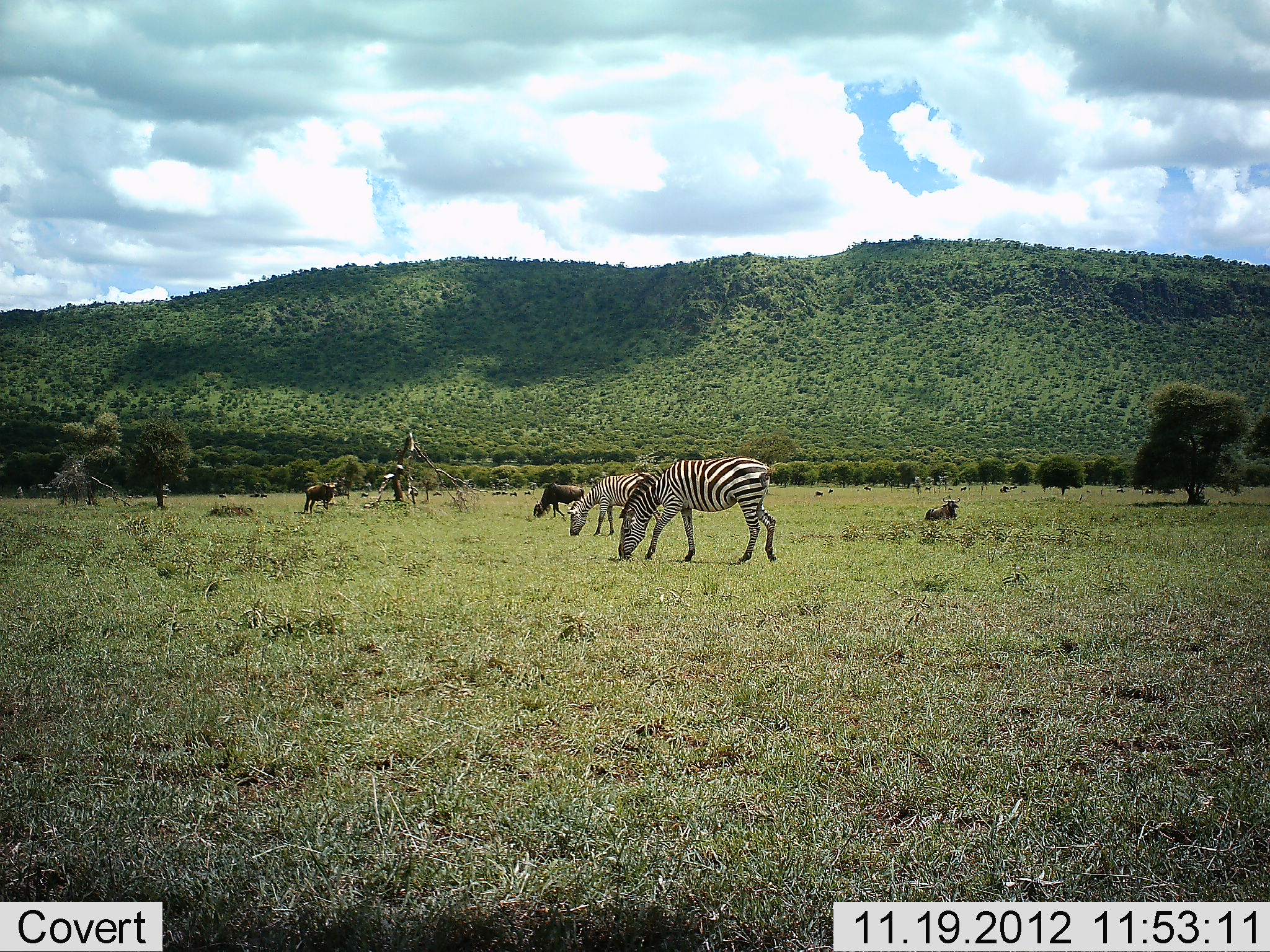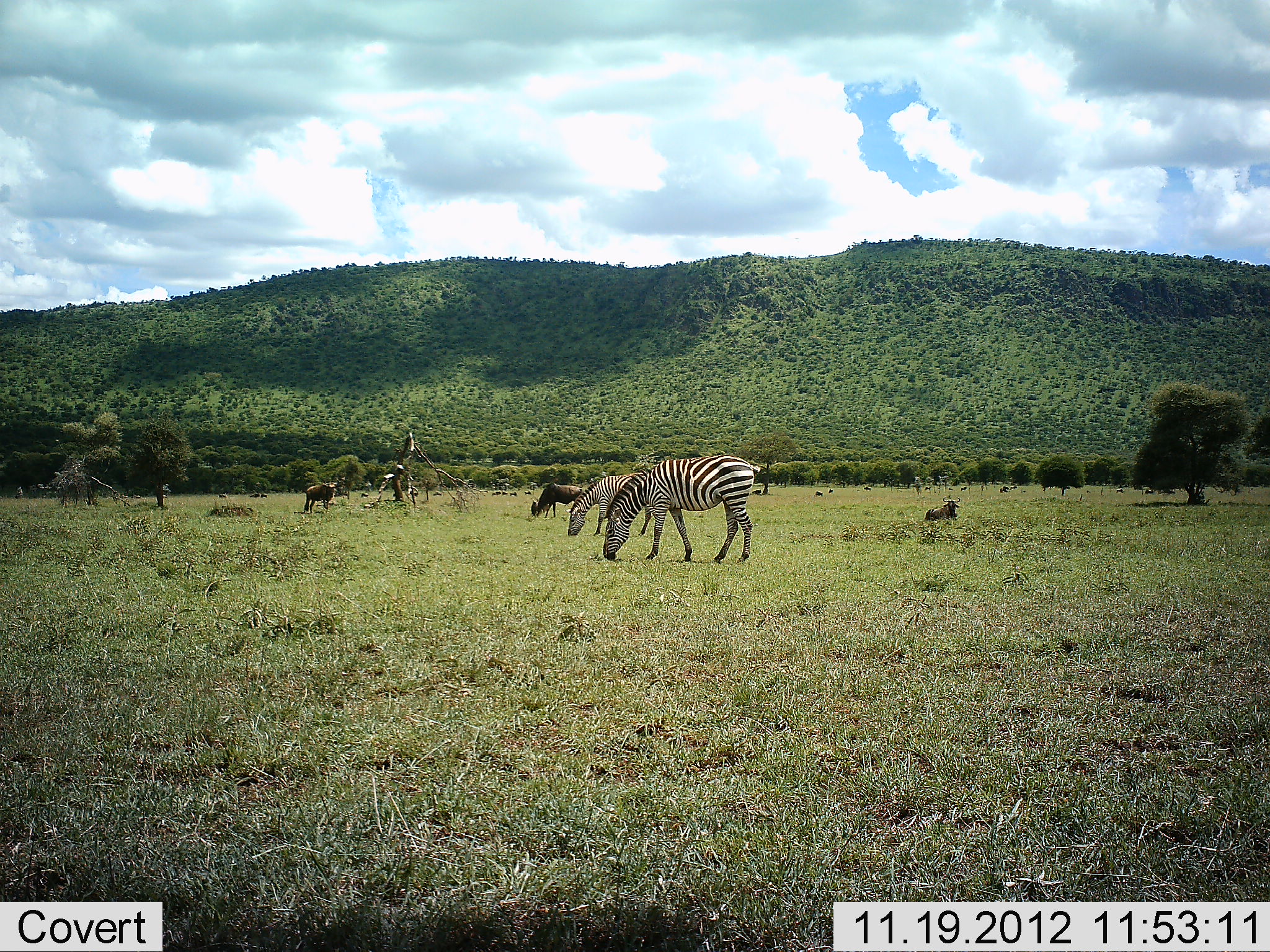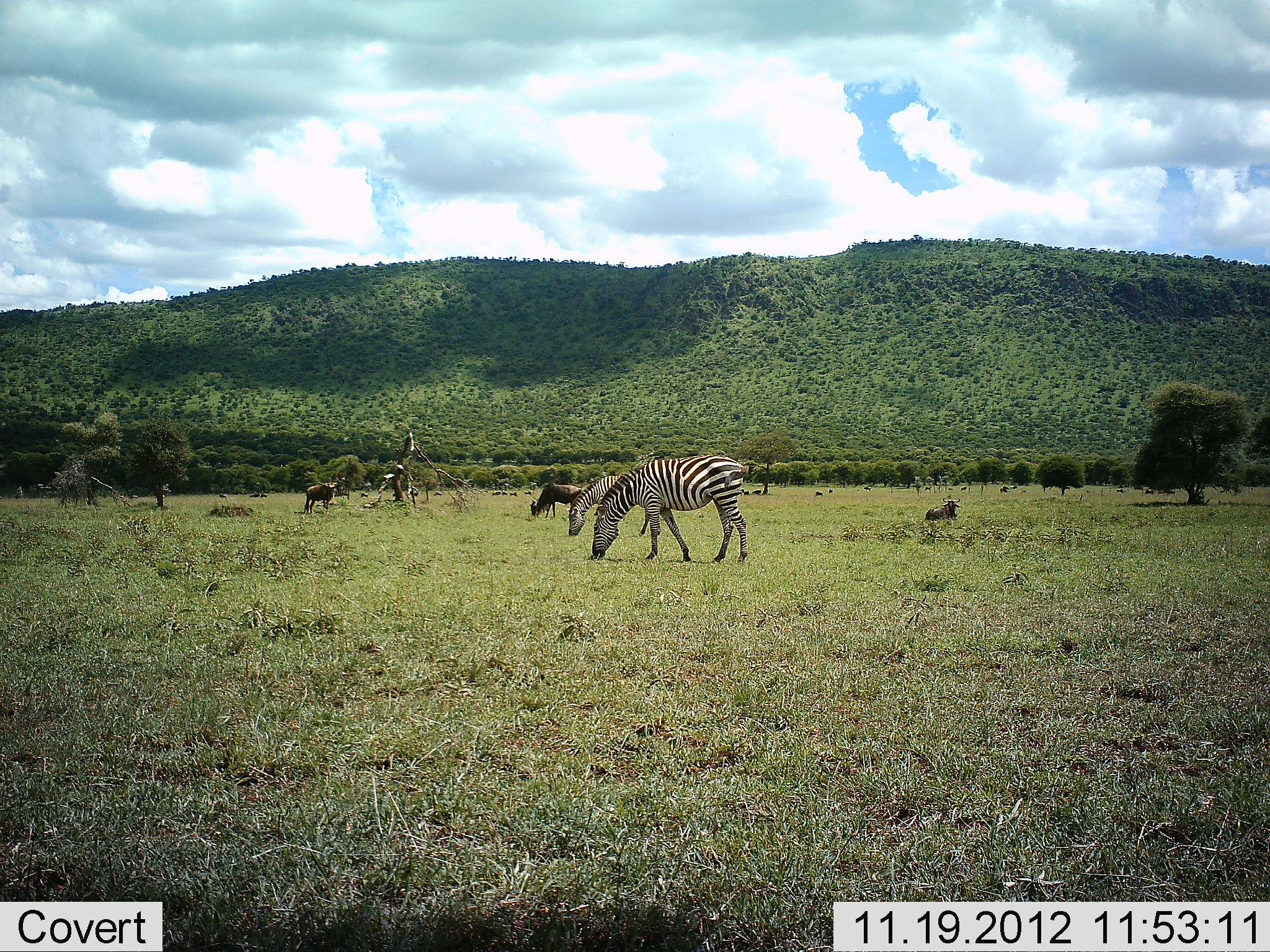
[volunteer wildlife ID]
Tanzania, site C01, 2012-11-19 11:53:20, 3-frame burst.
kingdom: Animalia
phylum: Chordata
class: Mammalia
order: Artiodactyla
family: Bovidae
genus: Connochaetes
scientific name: Connochaetes taurinus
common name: blue wildebeest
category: wildebeest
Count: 3.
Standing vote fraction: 60%.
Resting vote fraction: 87%.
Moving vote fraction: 7%.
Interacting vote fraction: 0%.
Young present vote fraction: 0%.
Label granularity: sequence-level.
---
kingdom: Animalia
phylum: Chordata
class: Mammalia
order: Perissodactyla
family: Equidae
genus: Equus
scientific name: Equus quagga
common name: plains zebra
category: zebra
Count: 2.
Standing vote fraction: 20%.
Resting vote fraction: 0%.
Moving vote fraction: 8%.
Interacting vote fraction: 0%.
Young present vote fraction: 0%.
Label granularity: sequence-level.